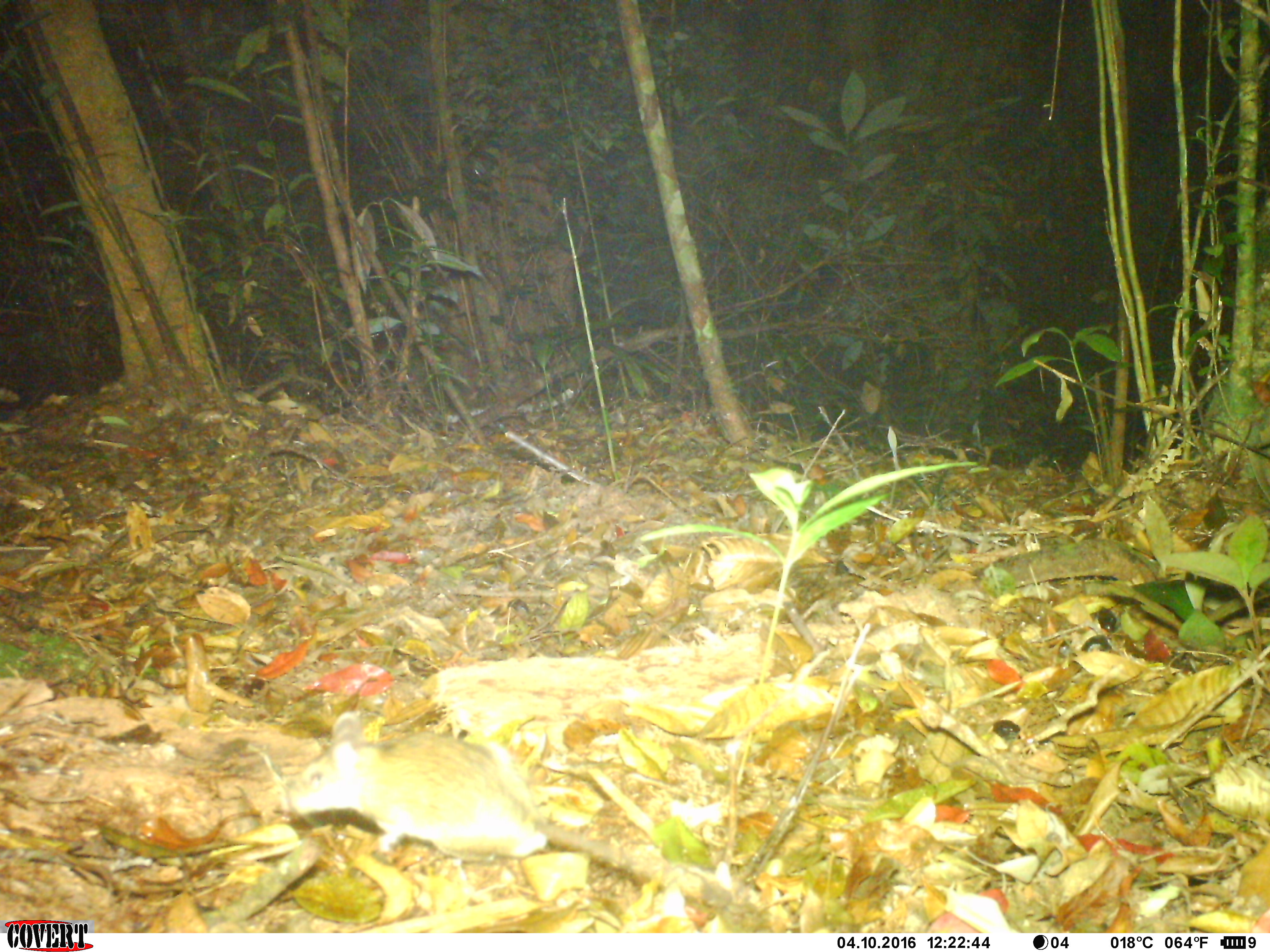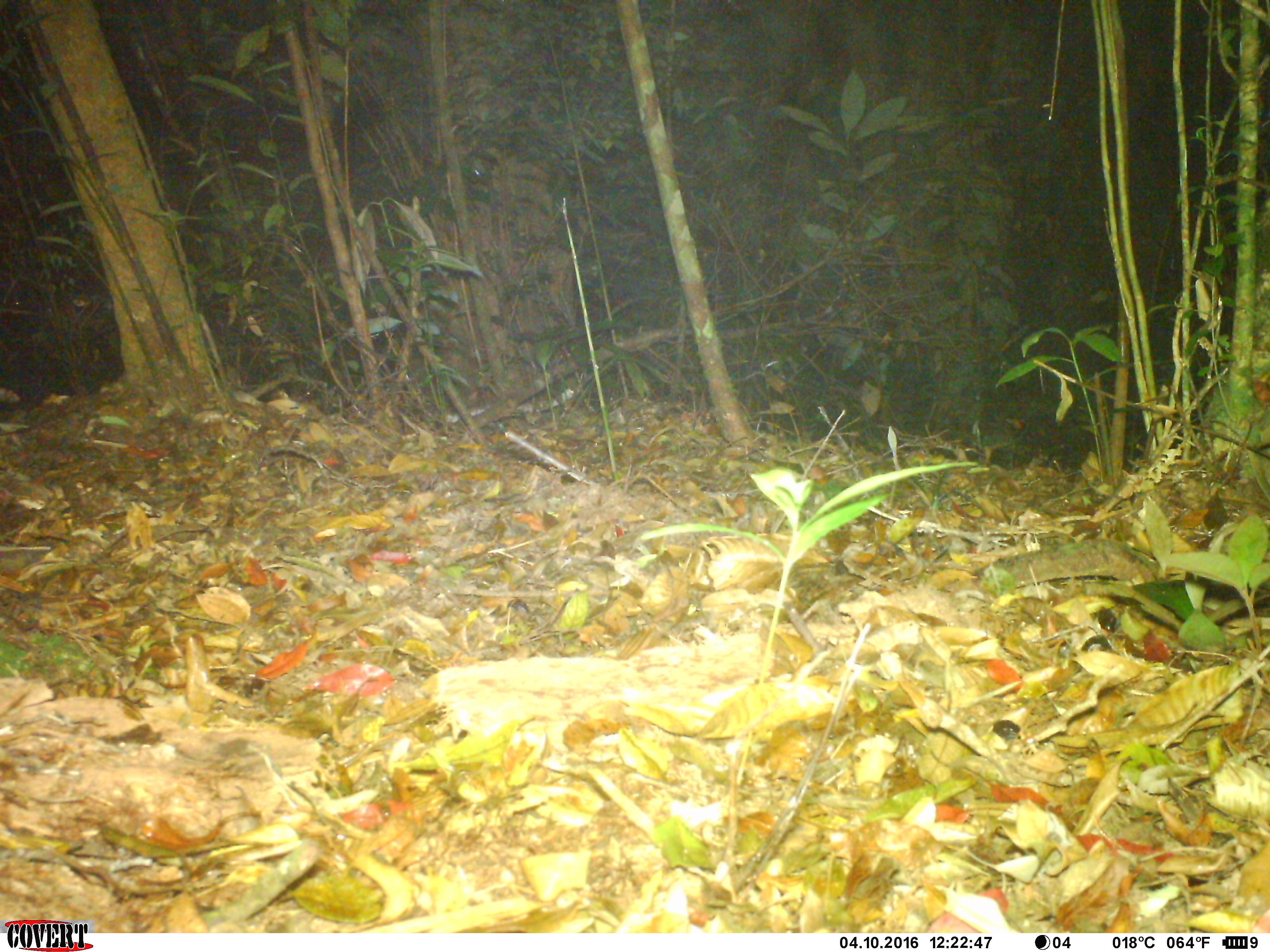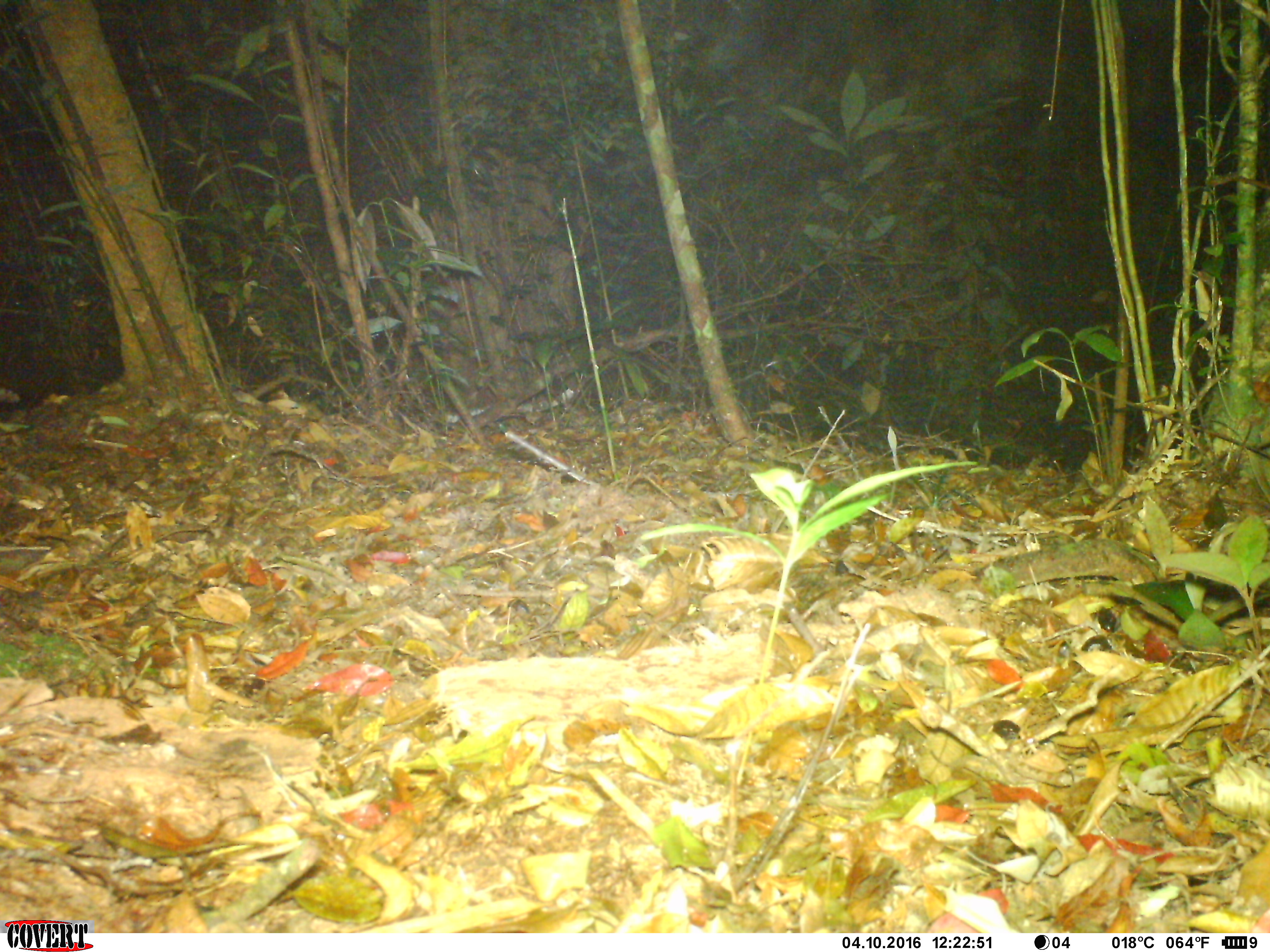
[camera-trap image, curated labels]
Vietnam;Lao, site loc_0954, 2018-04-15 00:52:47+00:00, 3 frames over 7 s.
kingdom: Animalia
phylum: Chordata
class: Mammalia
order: Rodentia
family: Muridae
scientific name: Muridae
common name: old-world mice and rats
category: unidentified murid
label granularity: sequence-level